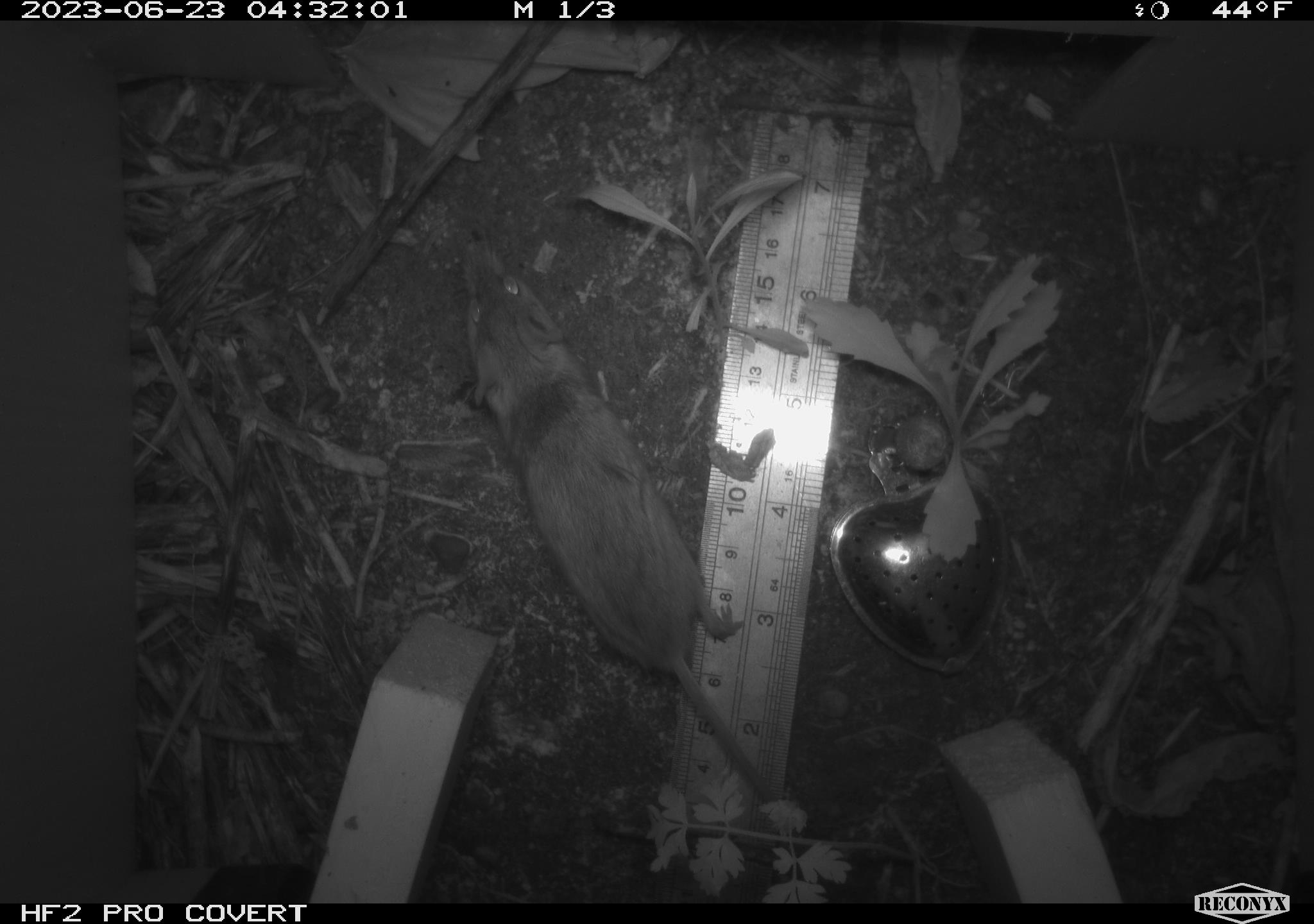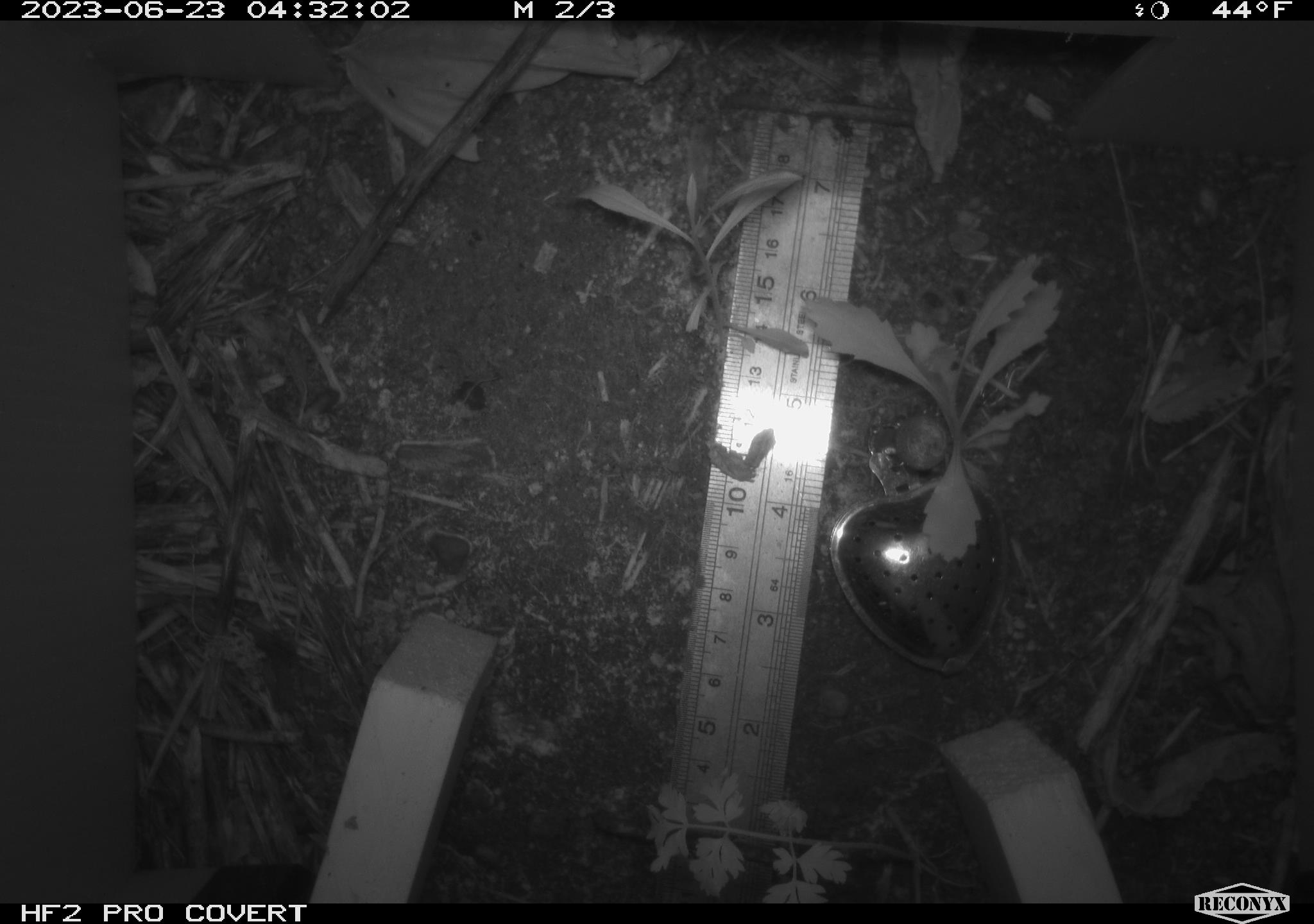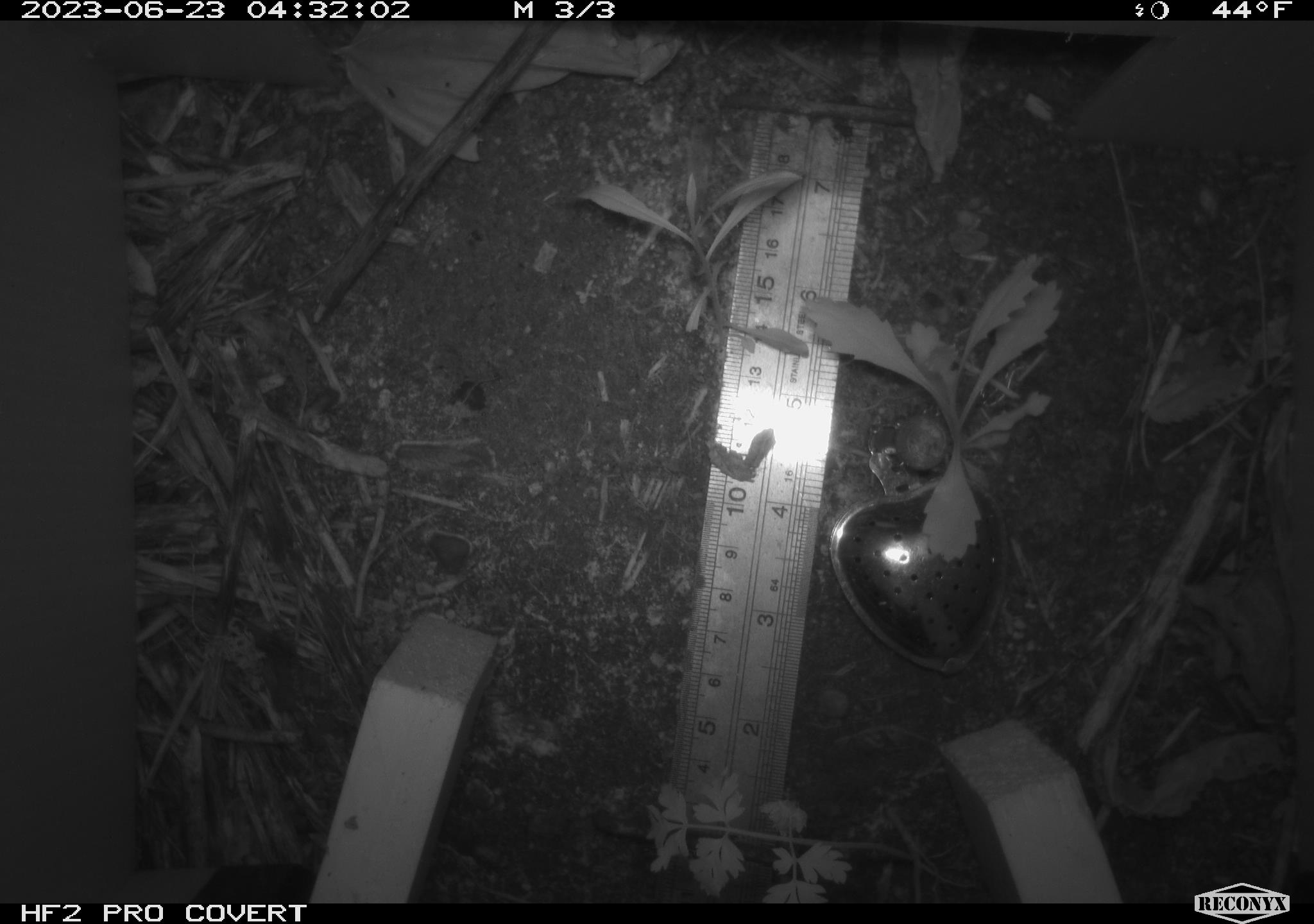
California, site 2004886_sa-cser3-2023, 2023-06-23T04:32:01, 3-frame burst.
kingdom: Animalia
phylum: Chordata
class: Mammalia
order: Rodentia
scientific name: Rodentia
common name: mouse species